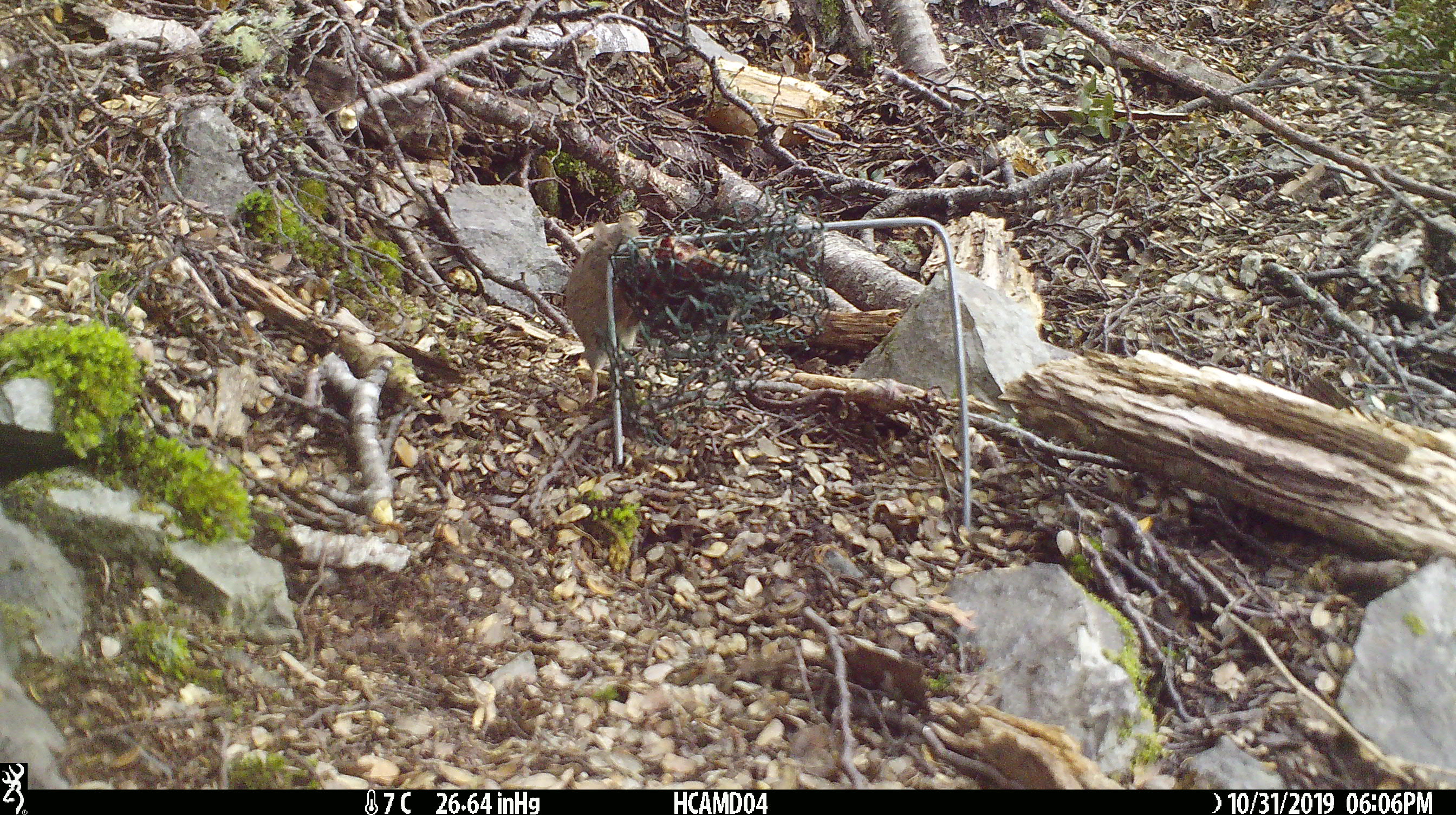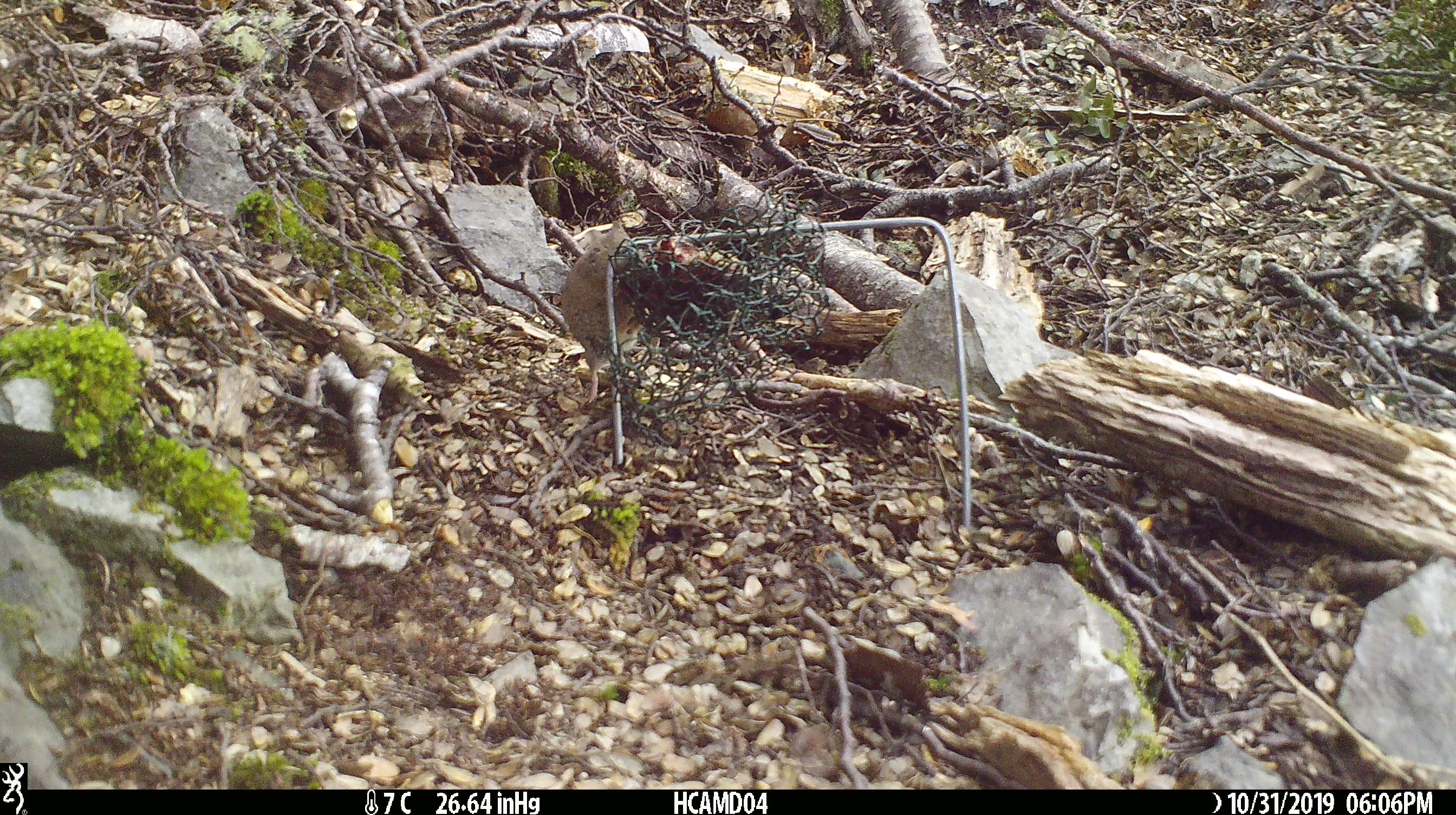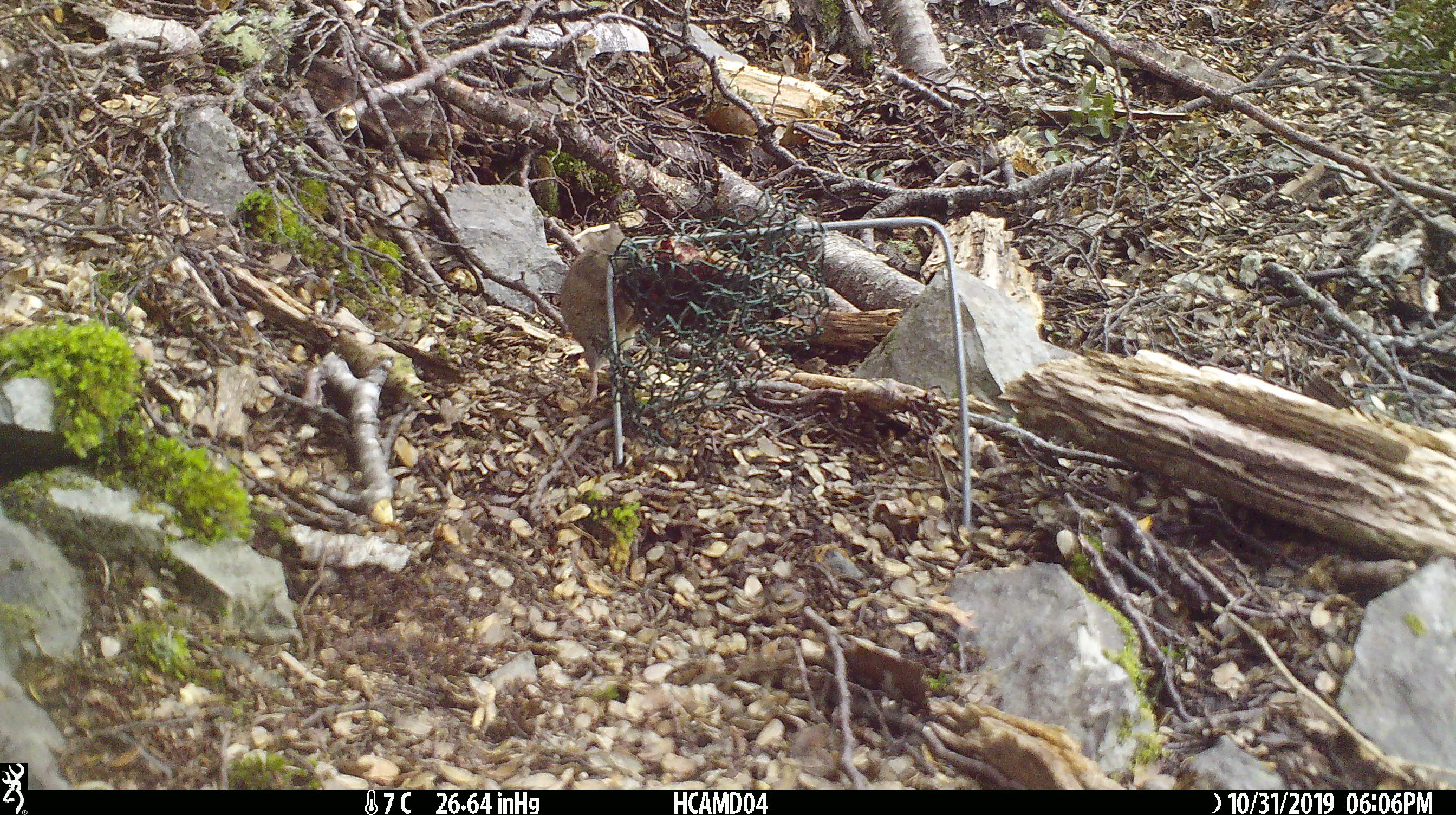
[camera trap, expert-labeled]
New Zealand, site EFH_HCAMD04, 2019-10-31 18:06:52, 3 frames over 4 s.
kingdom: Animalia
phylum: Chordata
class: Mammalia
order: Rodentia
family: Muridae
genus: Mus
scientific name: Mus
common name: mouse